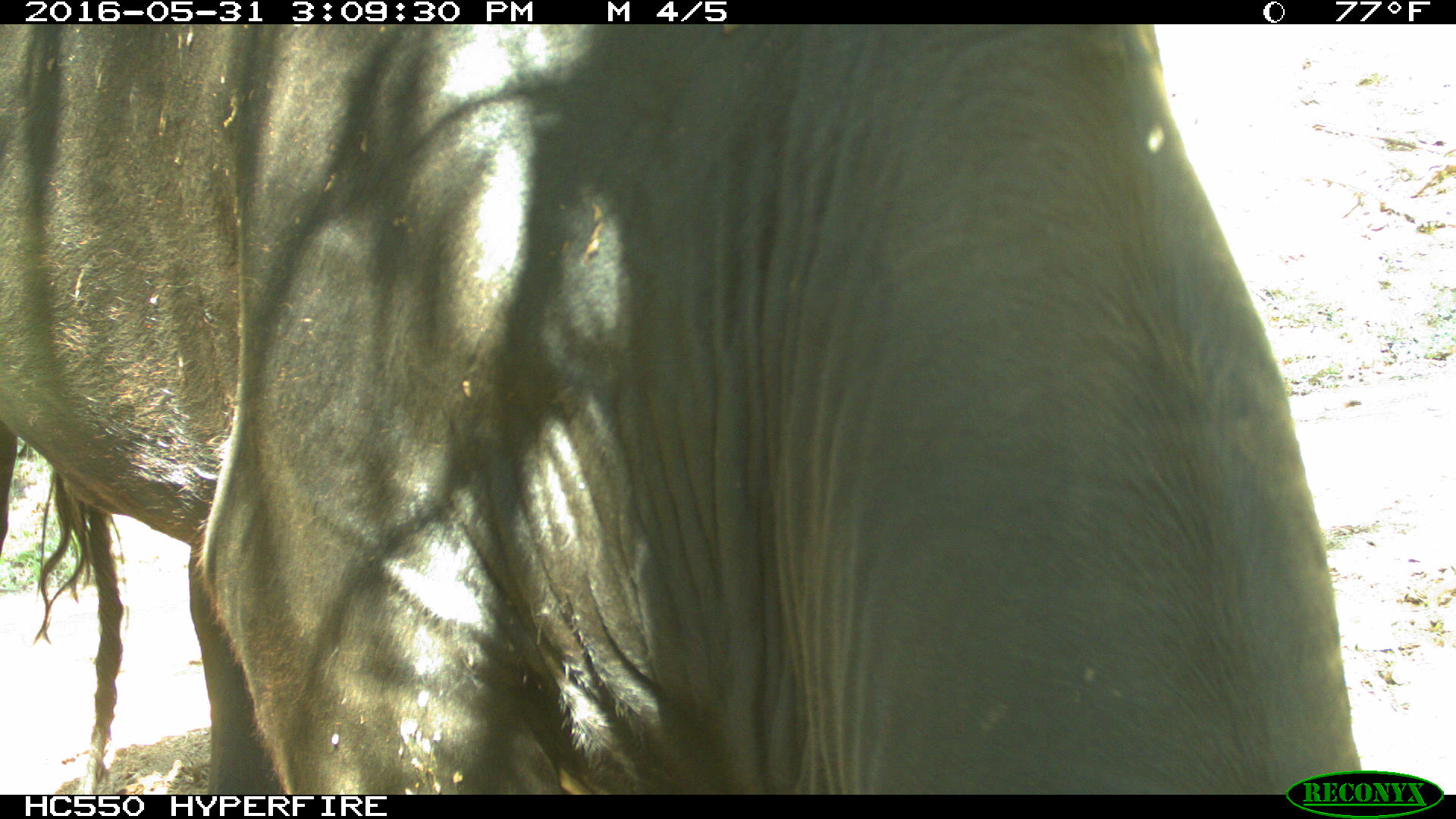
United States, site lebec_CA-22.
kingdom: Animalia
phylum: Chordata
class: Mammalia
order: Artiodactyla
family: Bovidae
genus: Bos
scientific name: Bos taurus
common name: domestic cow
Bos taurus (domestic cow).